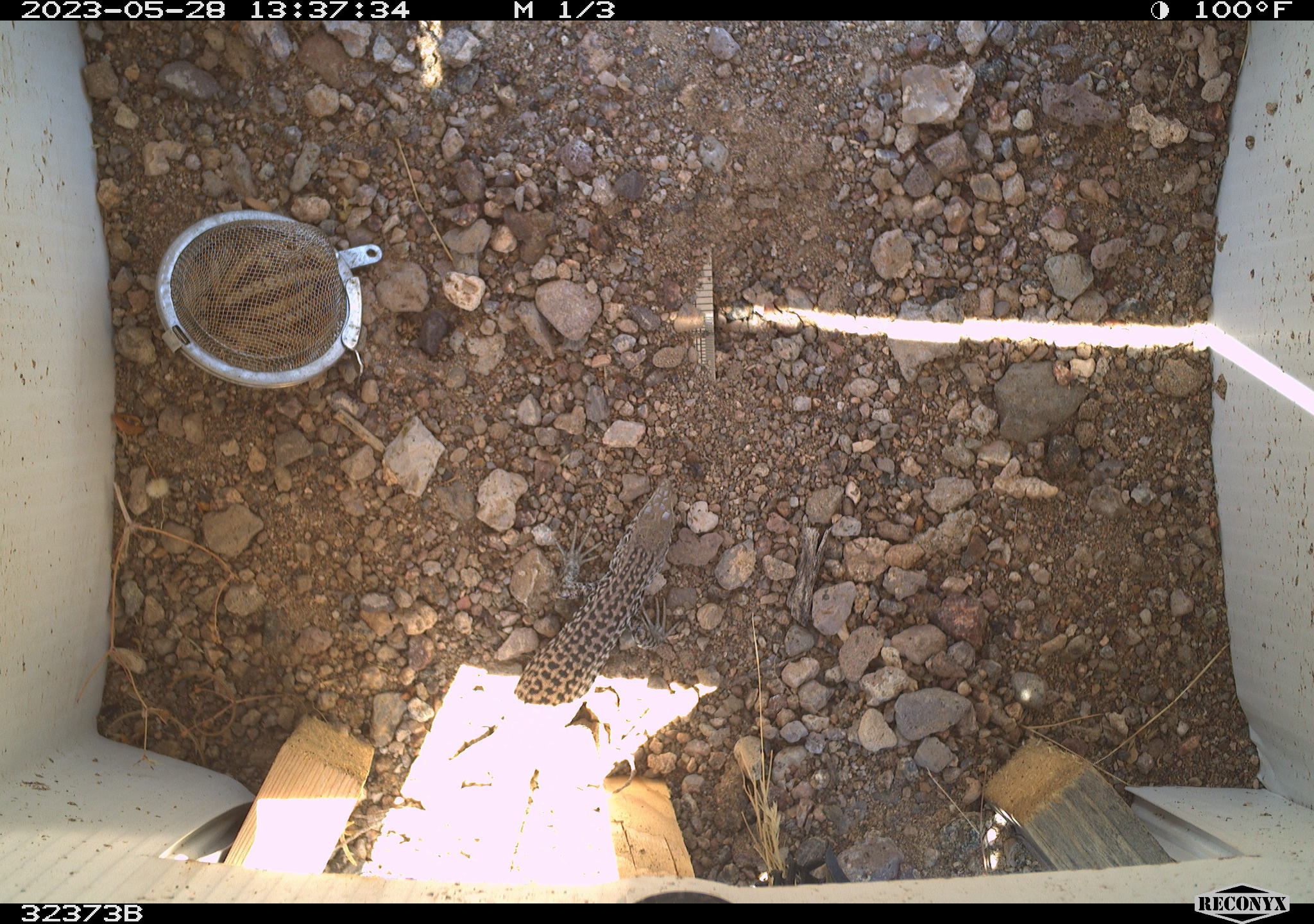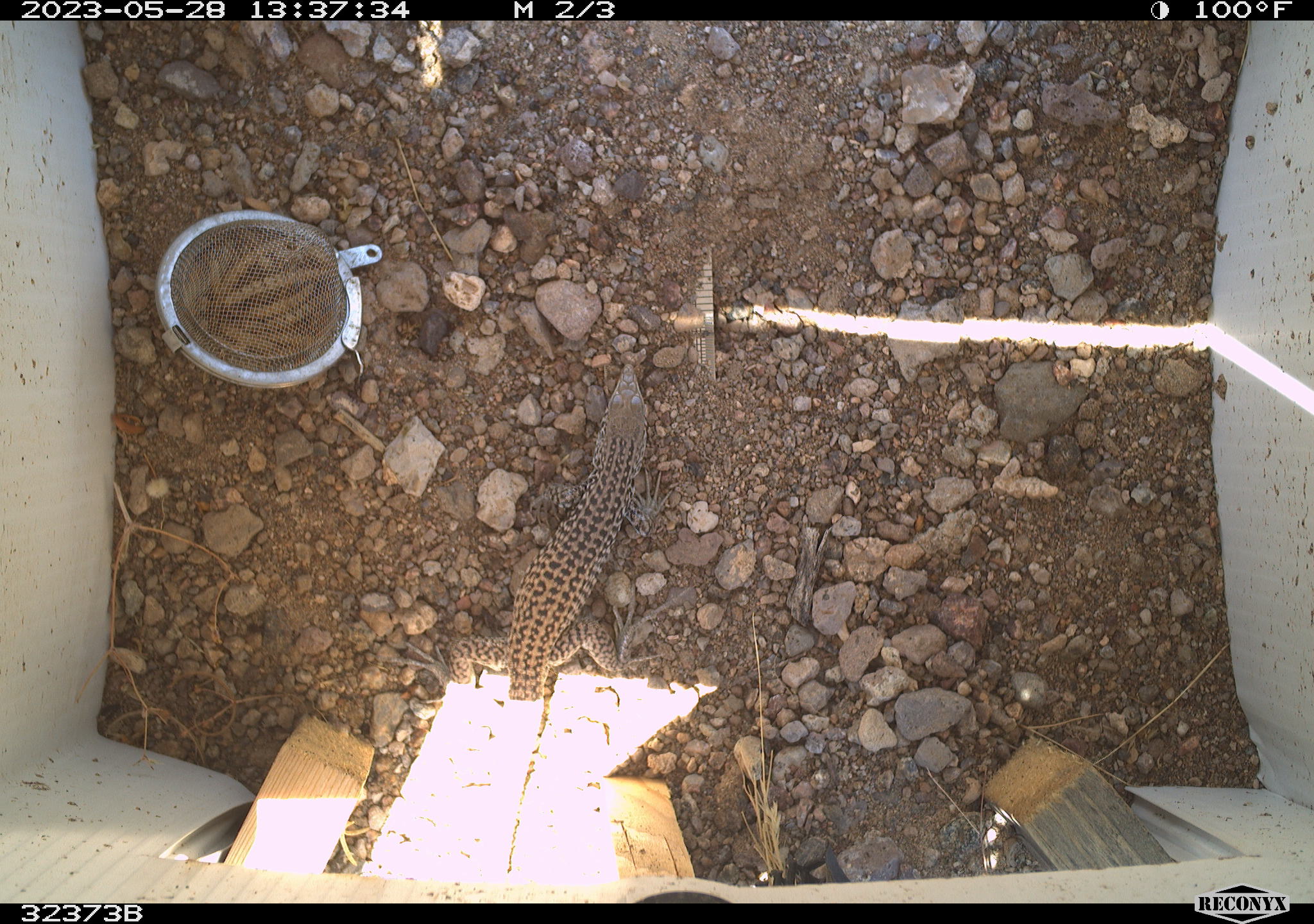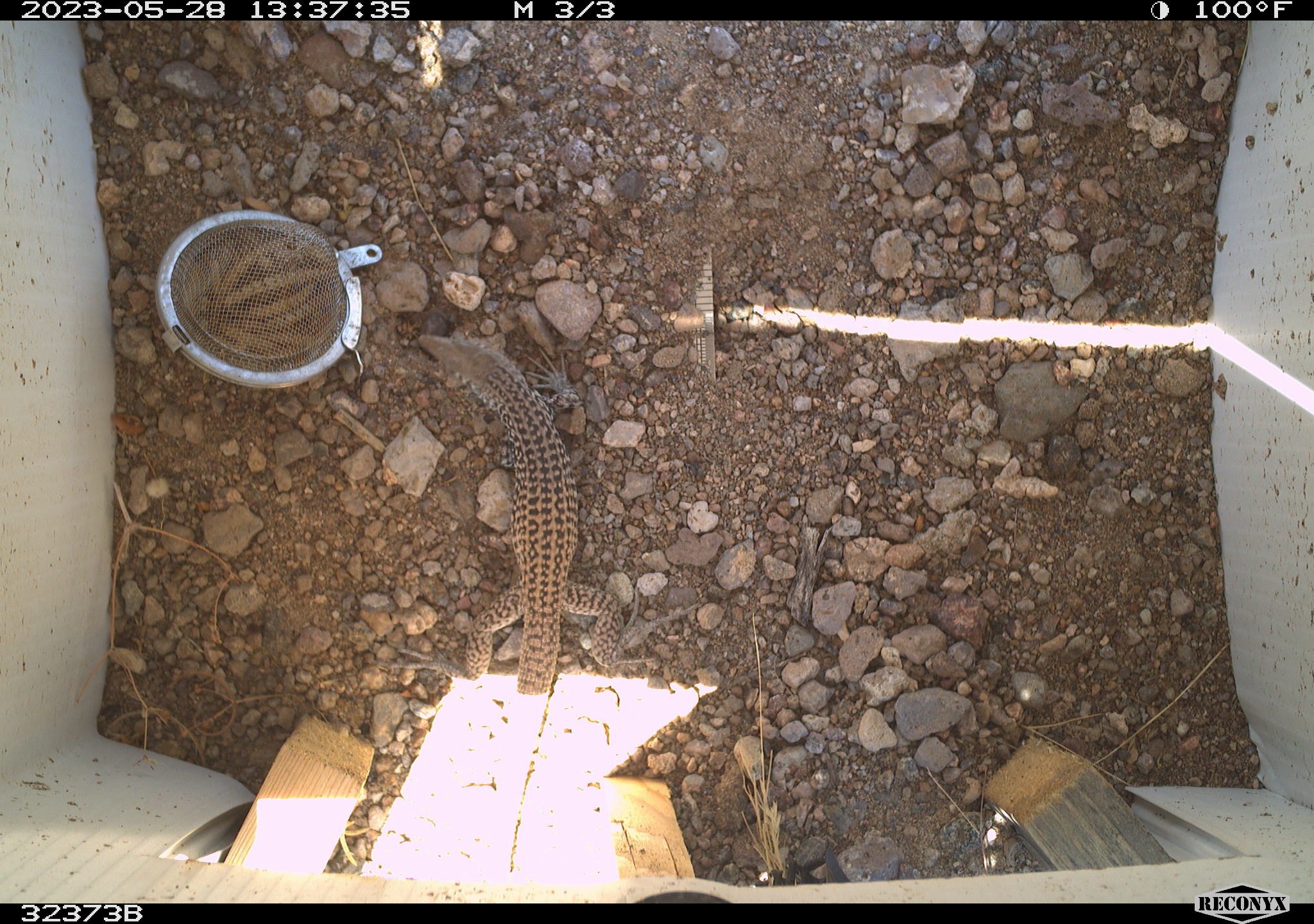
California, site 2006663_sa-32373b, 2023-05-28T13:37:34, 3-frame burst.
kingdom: Animalia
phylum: Chordata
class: Reptilia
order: Squamata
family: Teiidae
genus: Aspidoscelis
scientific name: Aspidoscelis tigris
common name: western whiptail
Western whiptail (Aspidoscelis tigris).